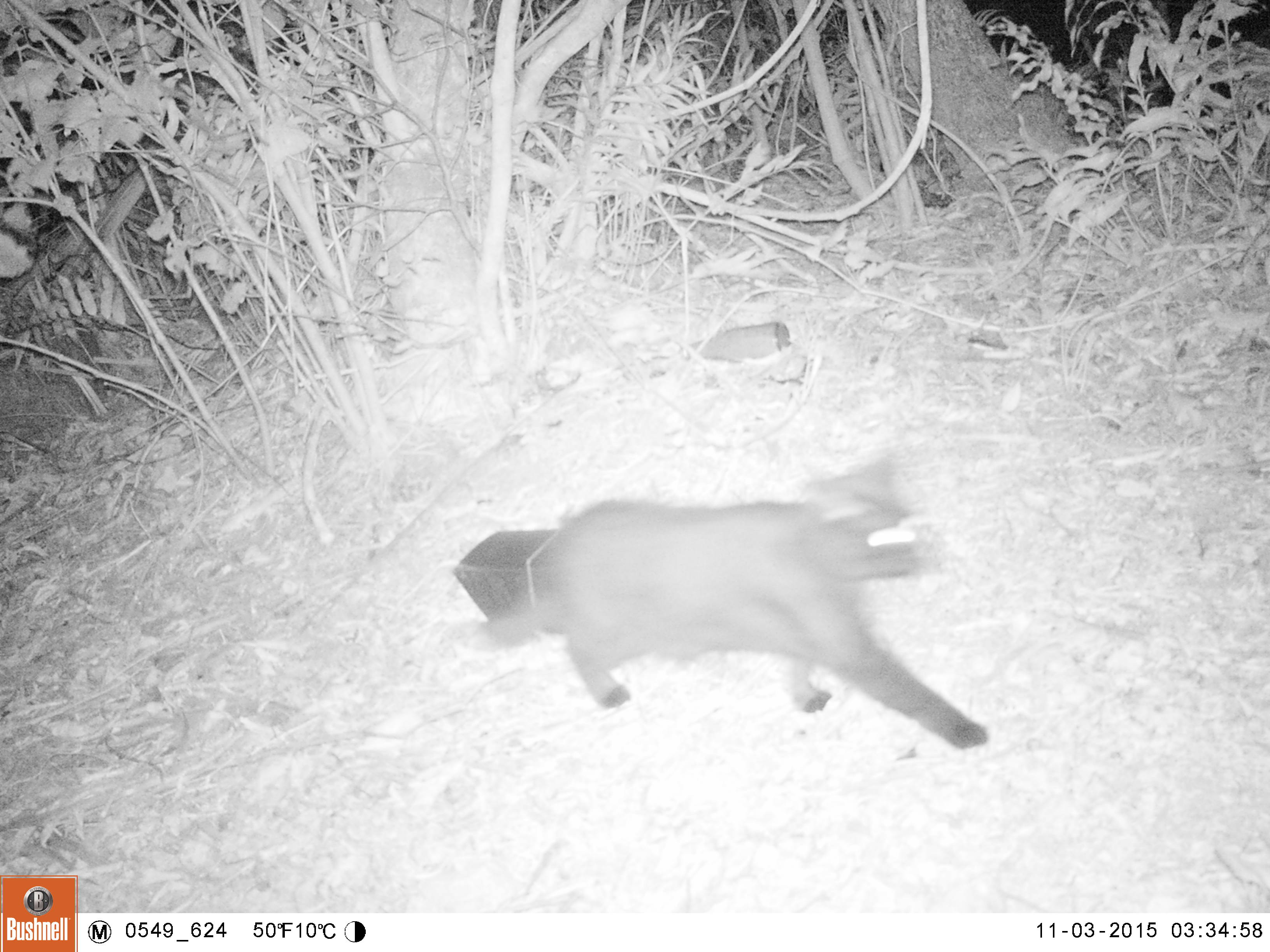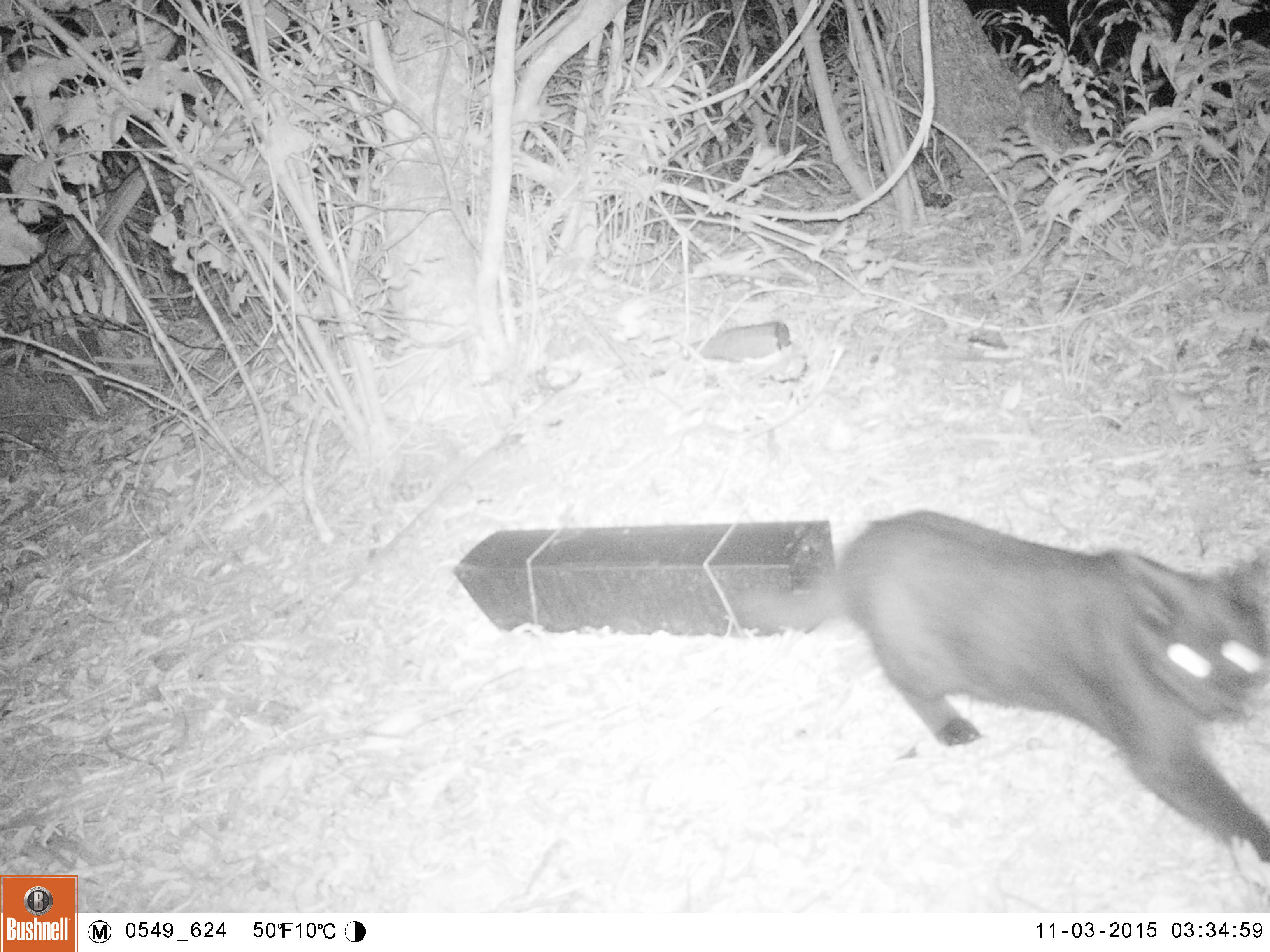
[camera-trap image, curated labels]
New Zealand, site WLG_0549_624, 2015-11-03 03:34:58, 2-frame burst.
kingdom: Animalia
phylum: Chordata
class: Mammalia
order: Carnivora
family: Felidae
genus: Felis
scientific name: Felis catus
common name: domestic cat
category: cat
Cat (domestic cat) (Felis catus).